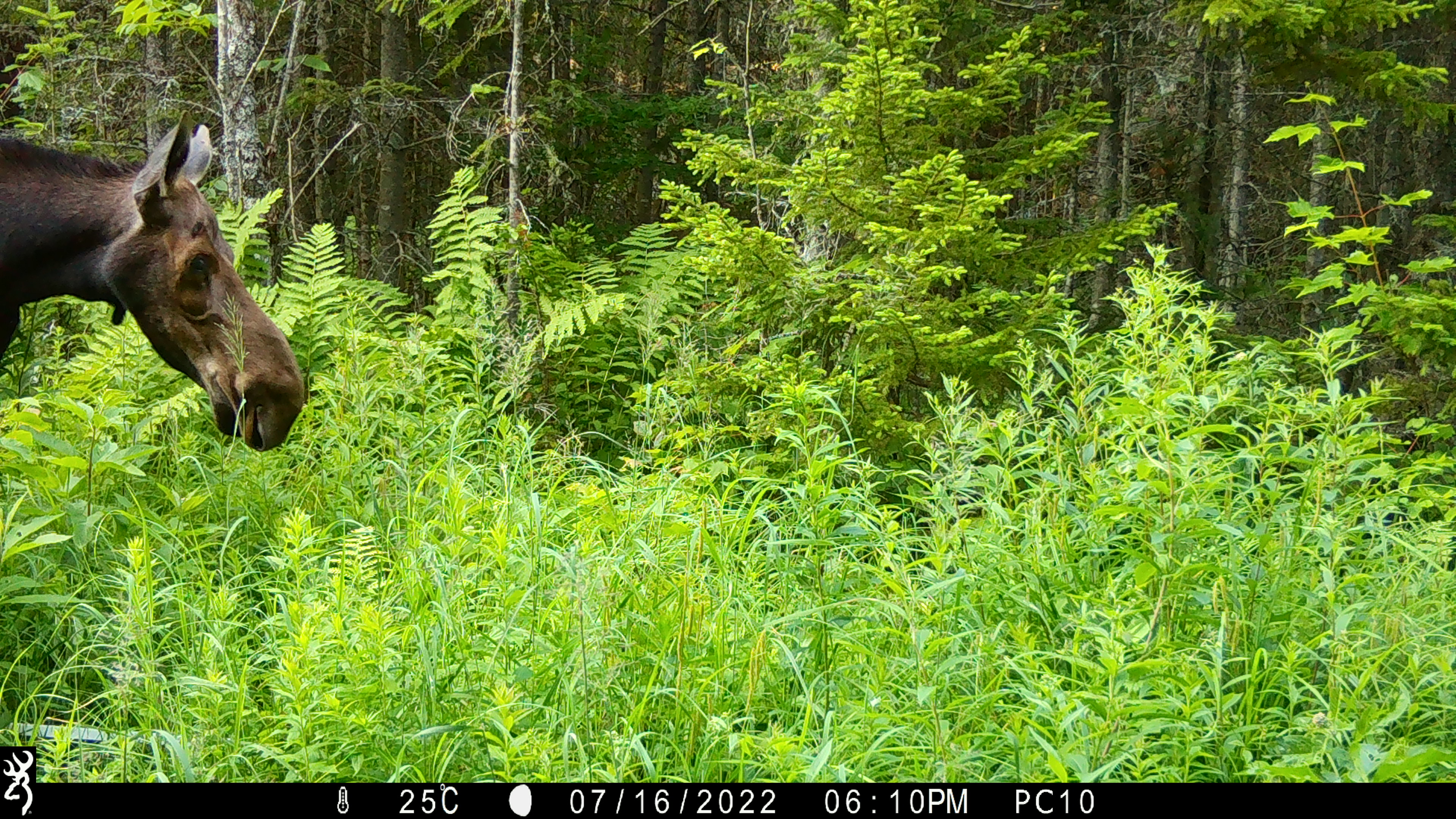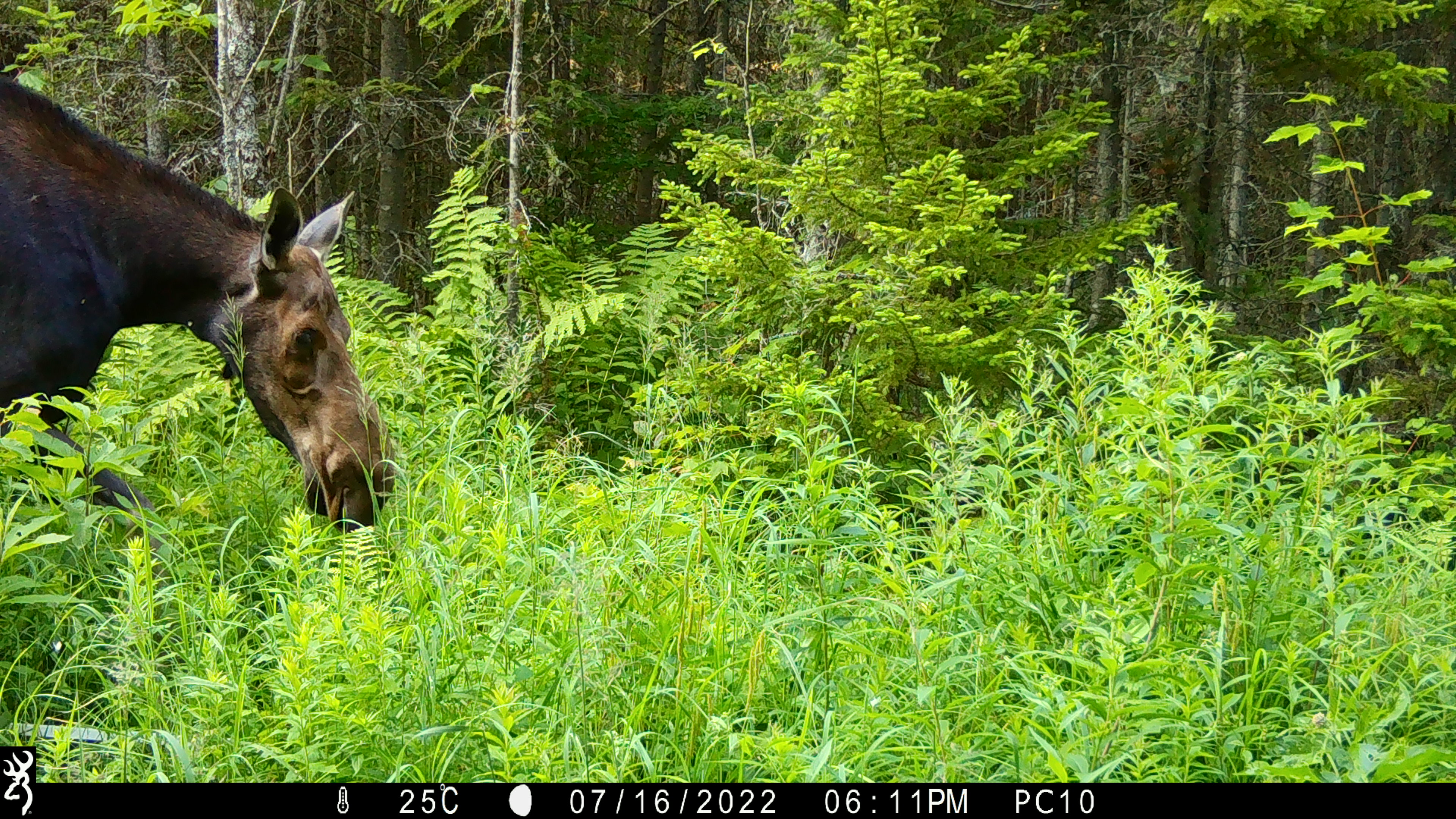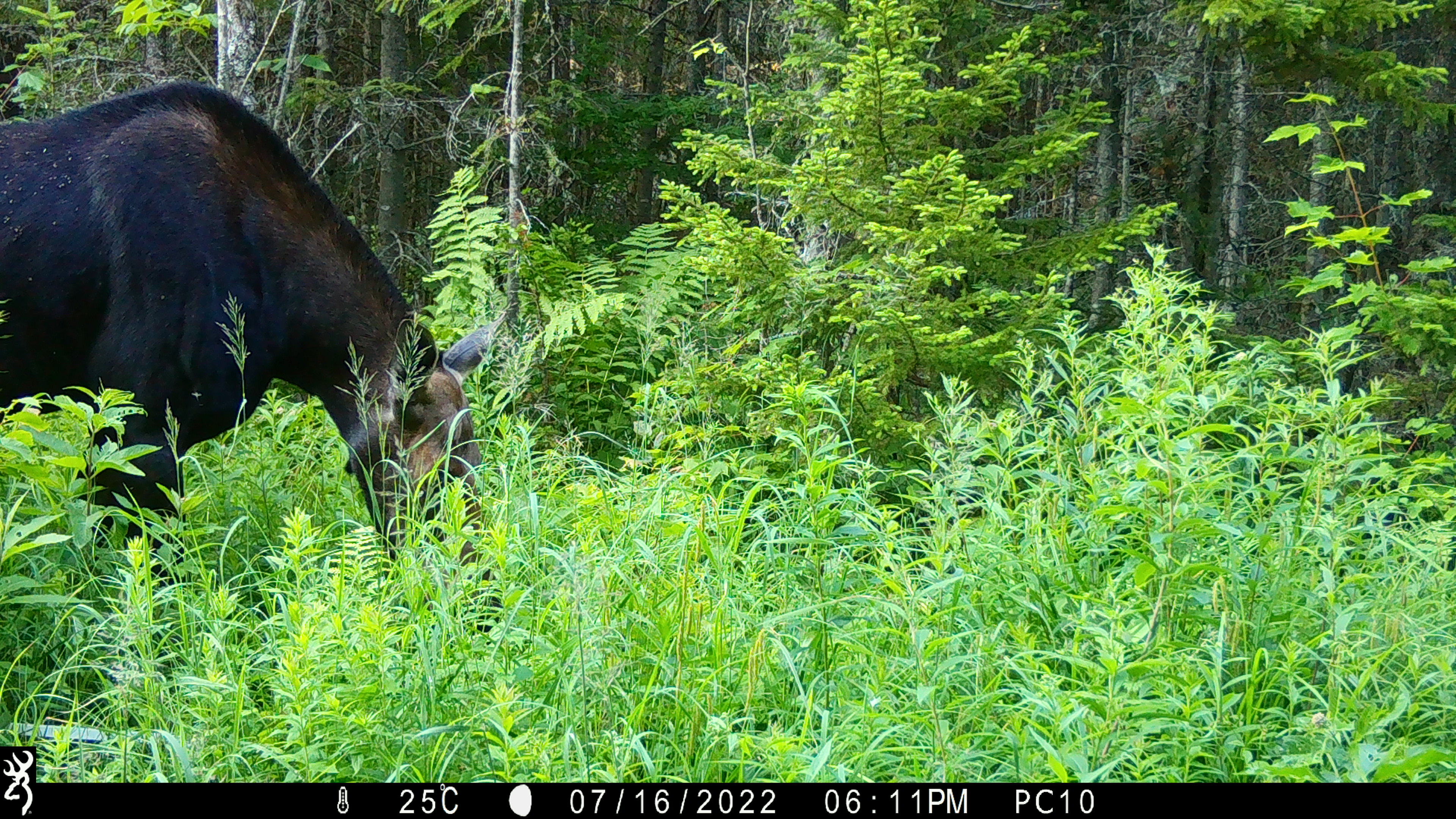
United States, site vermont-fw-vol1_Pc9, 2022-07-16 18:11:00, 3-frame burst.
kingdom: Animalia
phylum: Chordata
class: Mammalia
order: Artiodactyla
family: Cervidae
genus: Alces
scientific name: Alces alces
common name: moose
Moose (Alces alces).